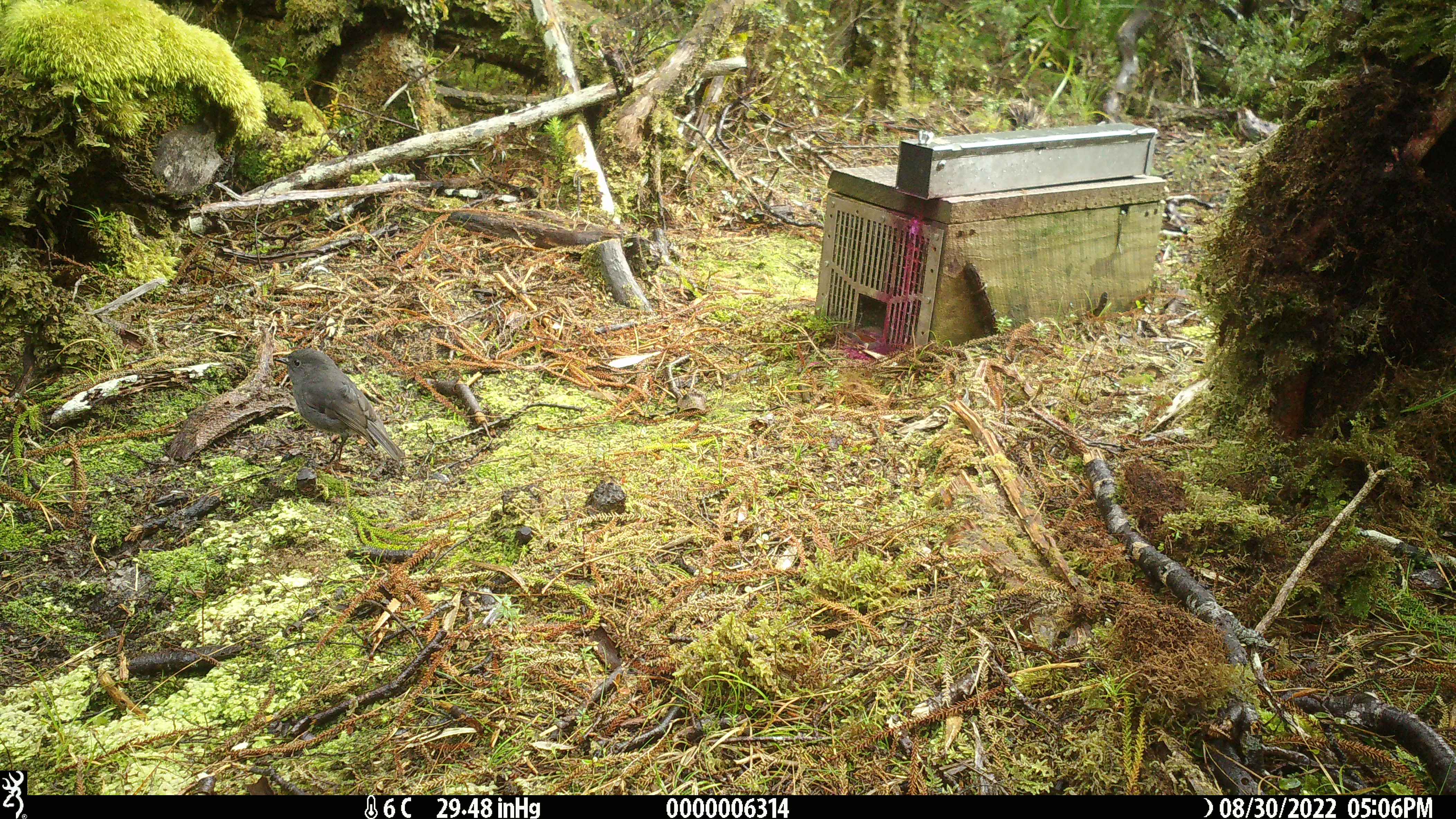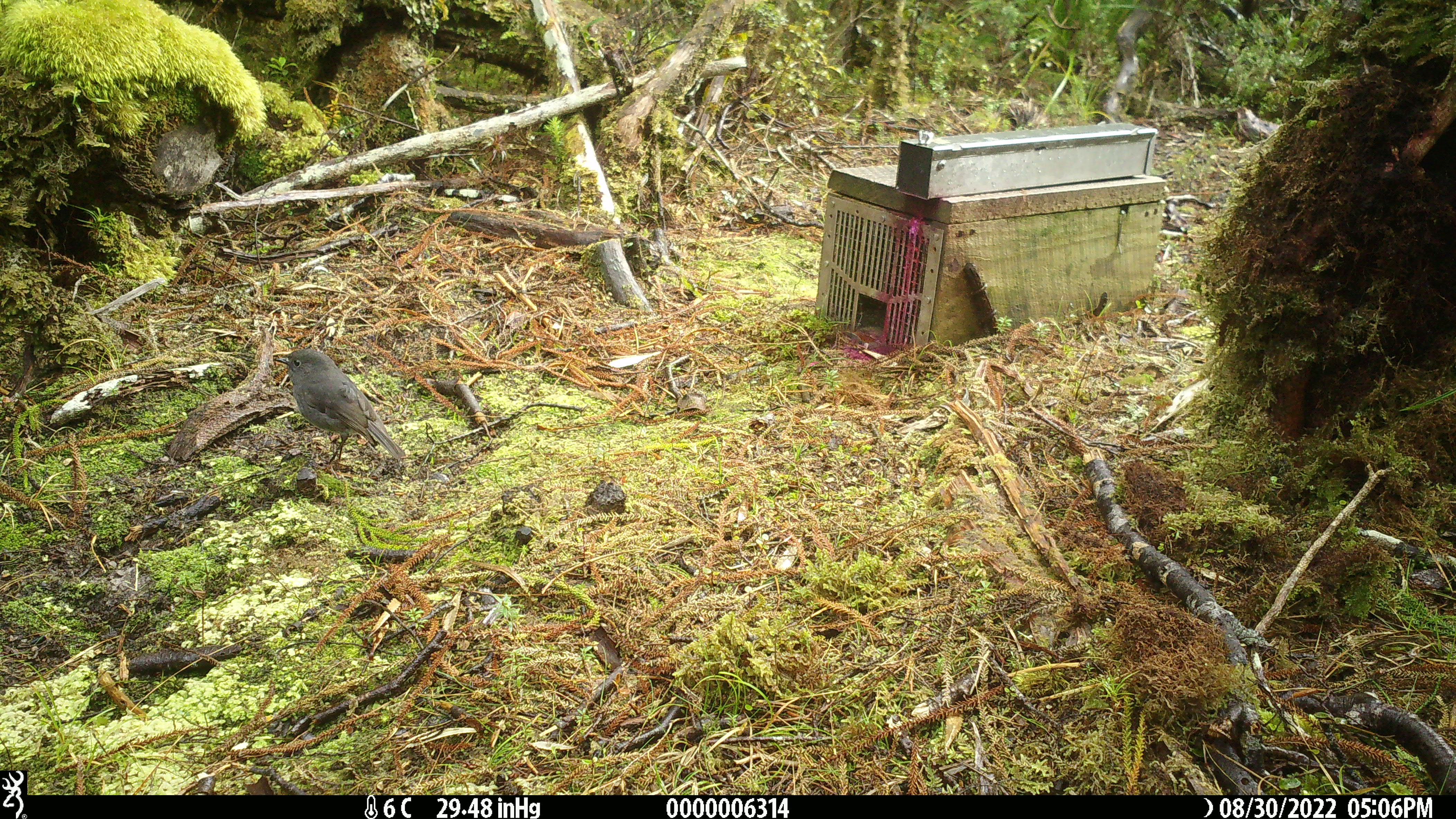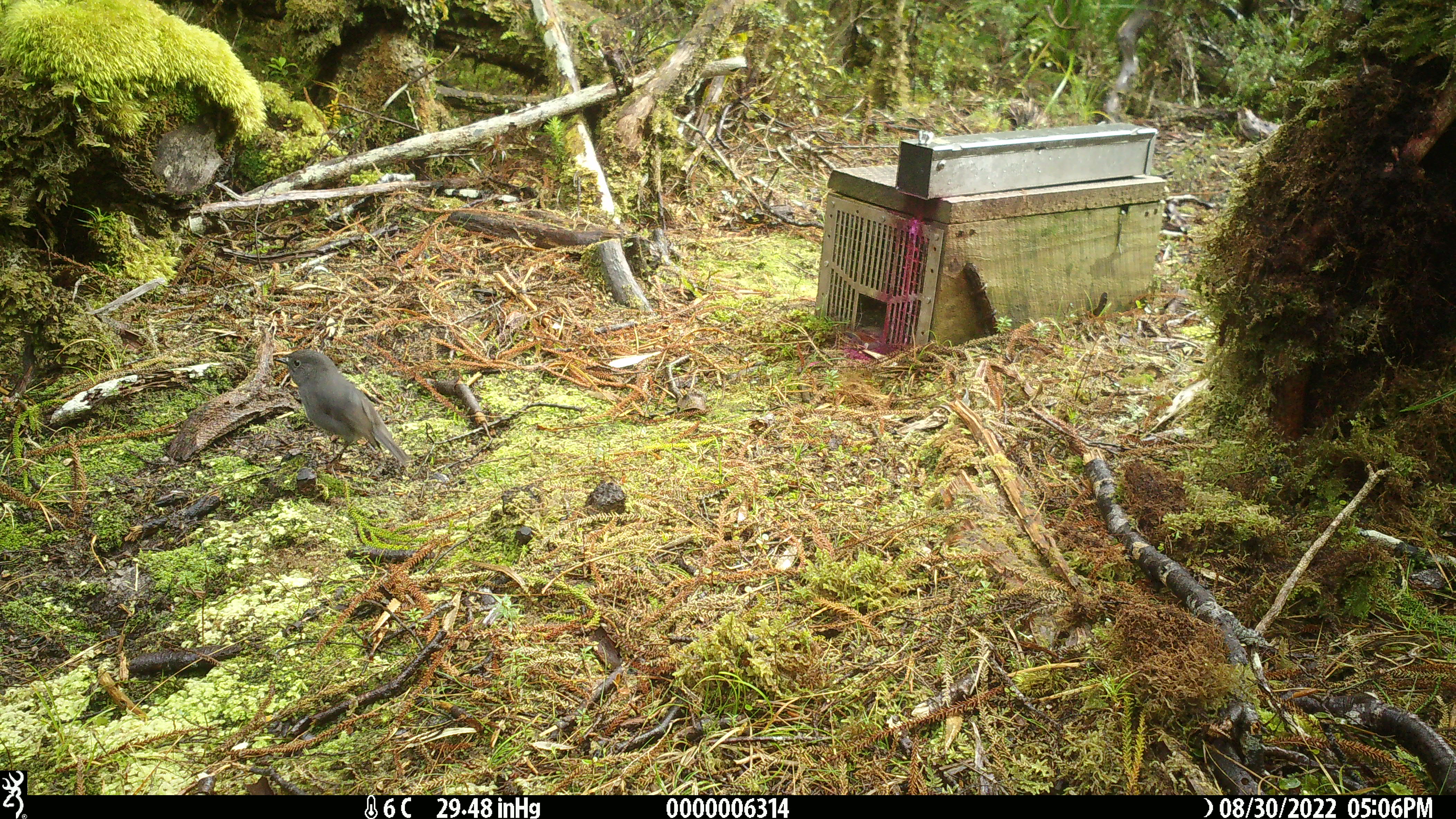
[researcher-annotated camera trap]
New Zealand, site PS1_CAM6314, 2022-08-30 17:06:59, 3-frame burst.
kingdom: Animalia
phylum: Chordata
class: Aves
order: Passeriformes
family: Petroicidae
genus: Petroica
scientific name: Petroica australis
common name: new zealand robin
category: robin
Robin (new zealand robin) (Petroica australis).